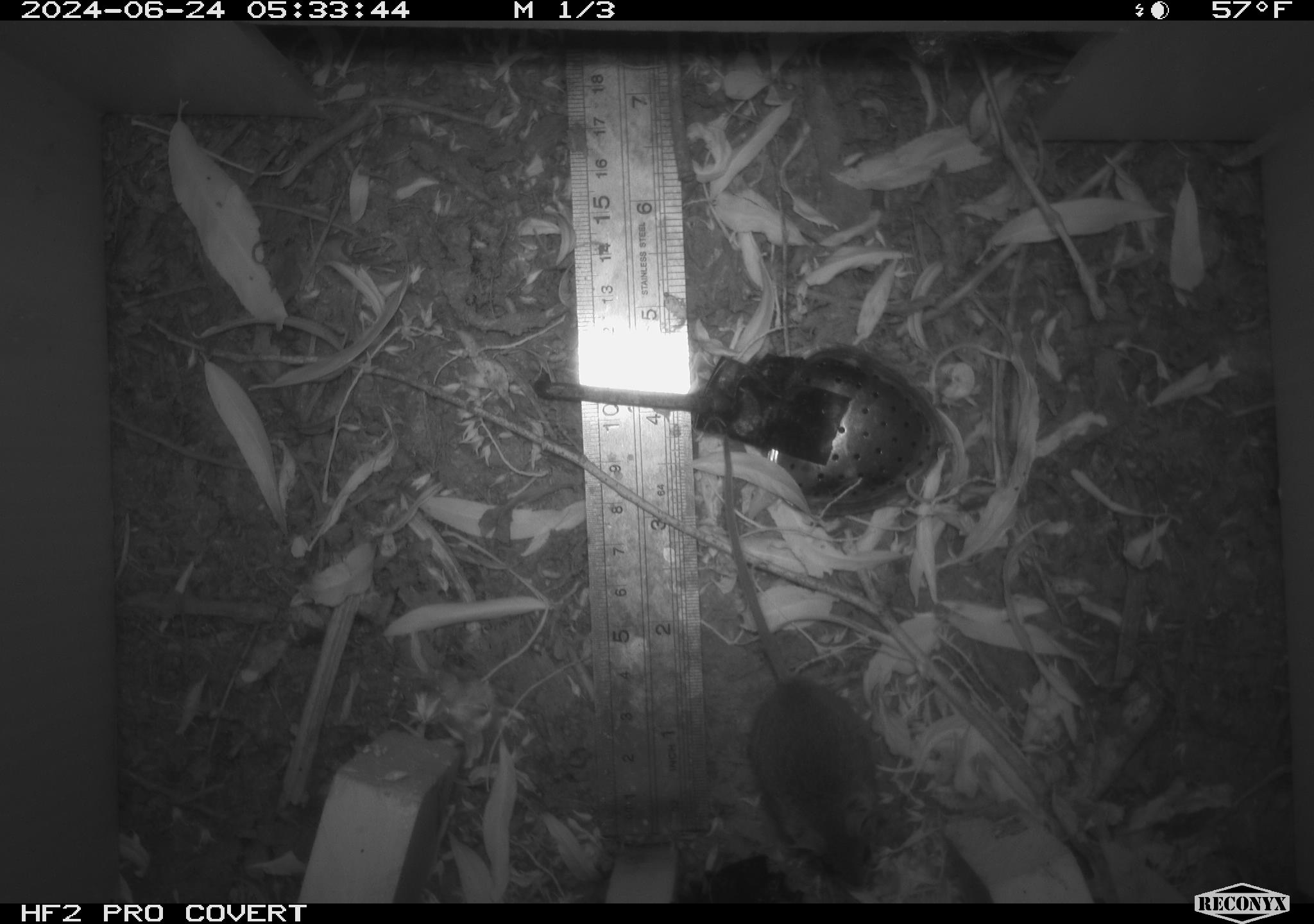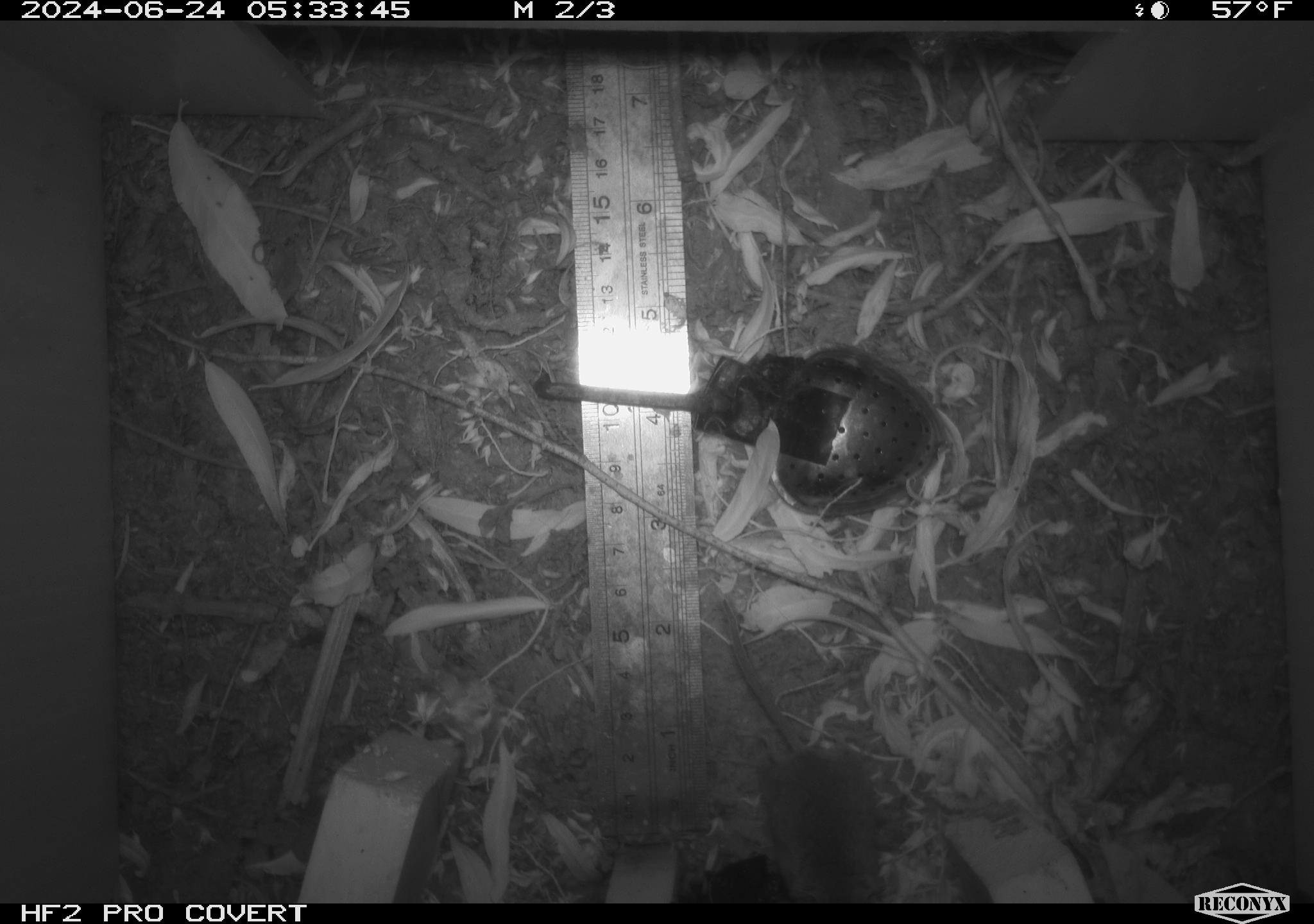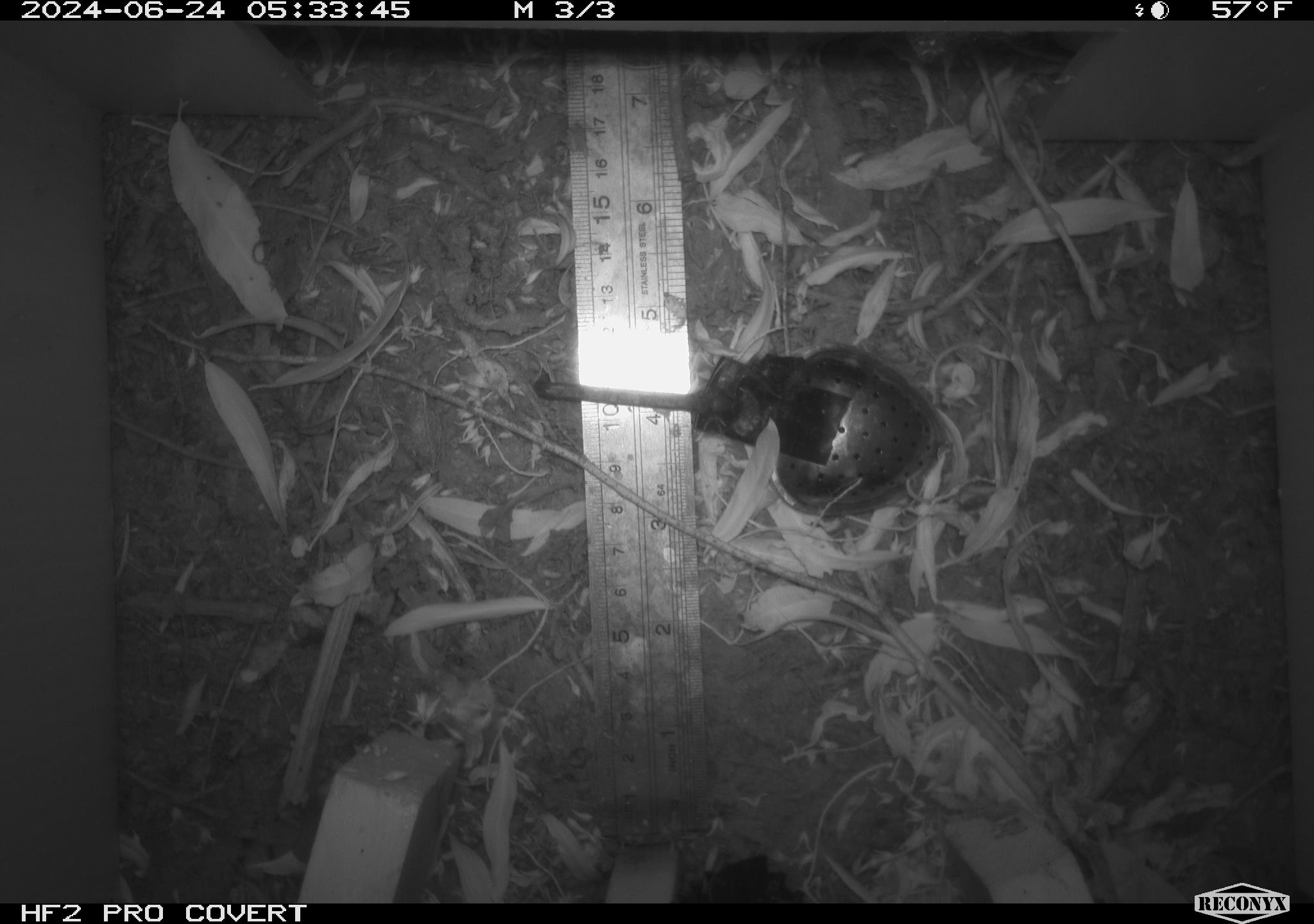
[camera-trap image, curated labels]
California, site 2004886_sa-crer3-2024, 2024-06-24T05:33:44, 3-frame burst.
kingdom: Animalia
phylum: Chordata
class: Mammalia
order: Rodentia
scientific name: Rodentia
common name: mouse species